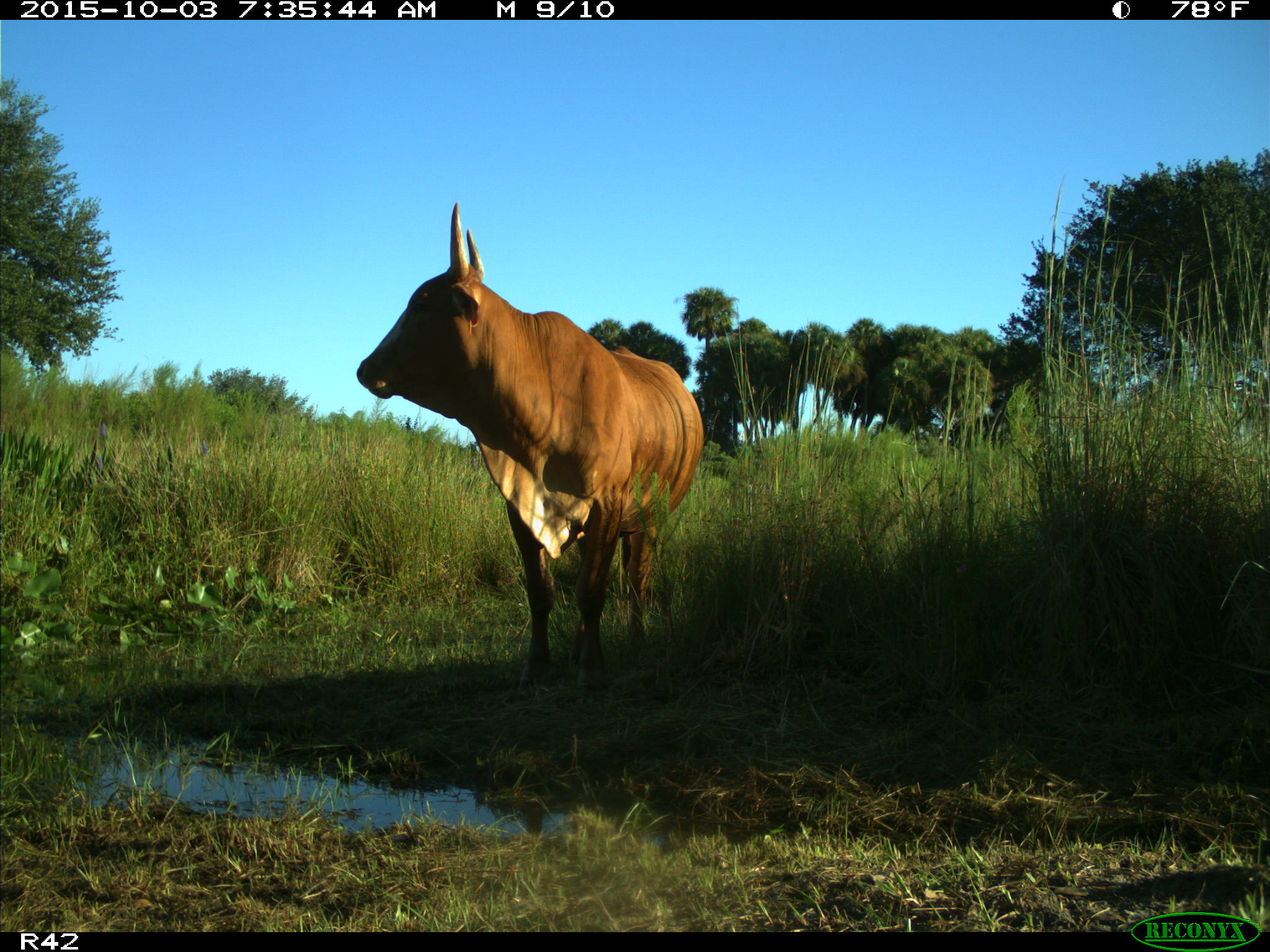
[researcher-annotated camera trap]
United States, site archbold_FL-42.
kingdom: Animalia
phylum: Chordata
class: Mammalia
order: Artiodactyla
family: Bovidae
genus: Bos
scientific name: Bos taurus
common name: domestic cow